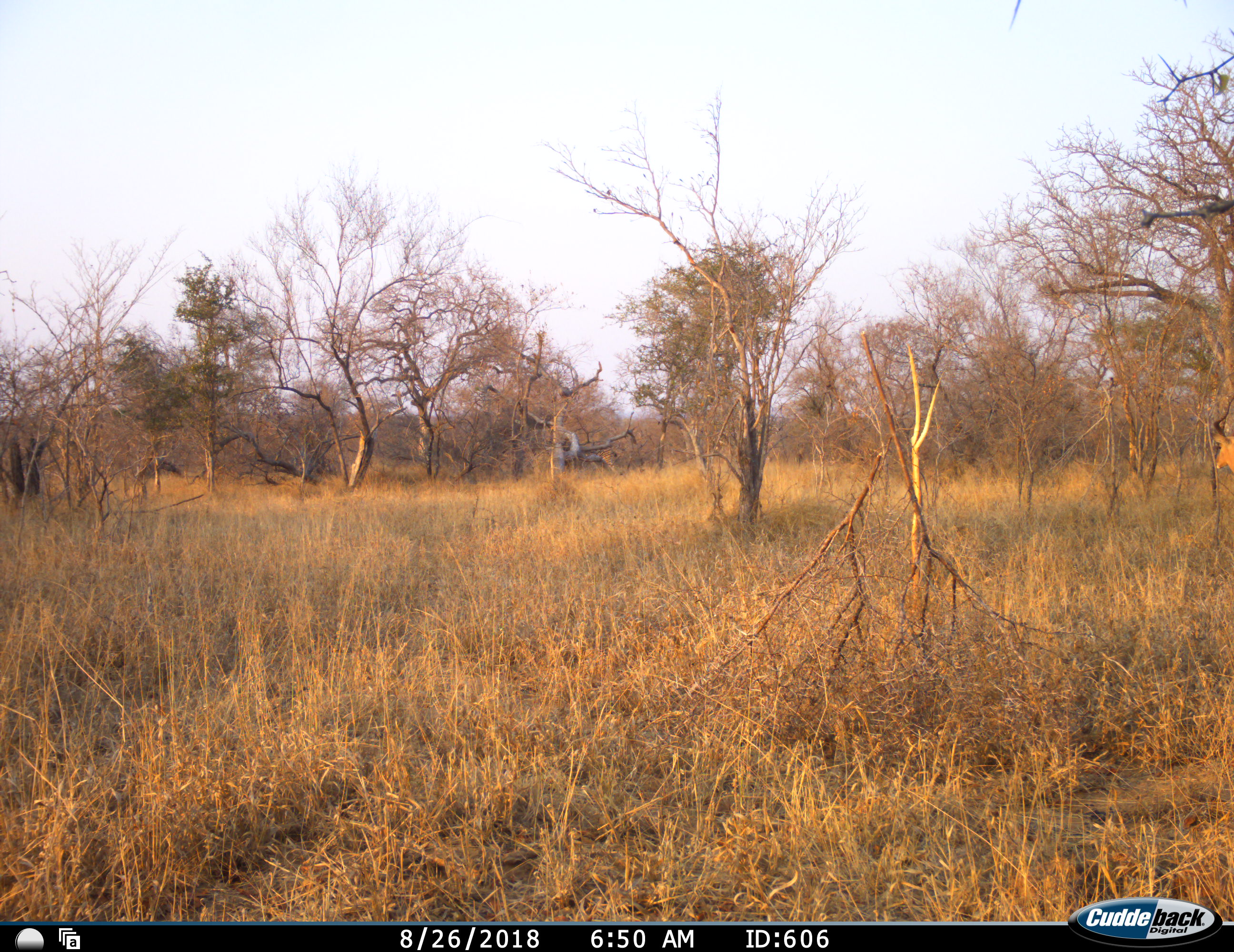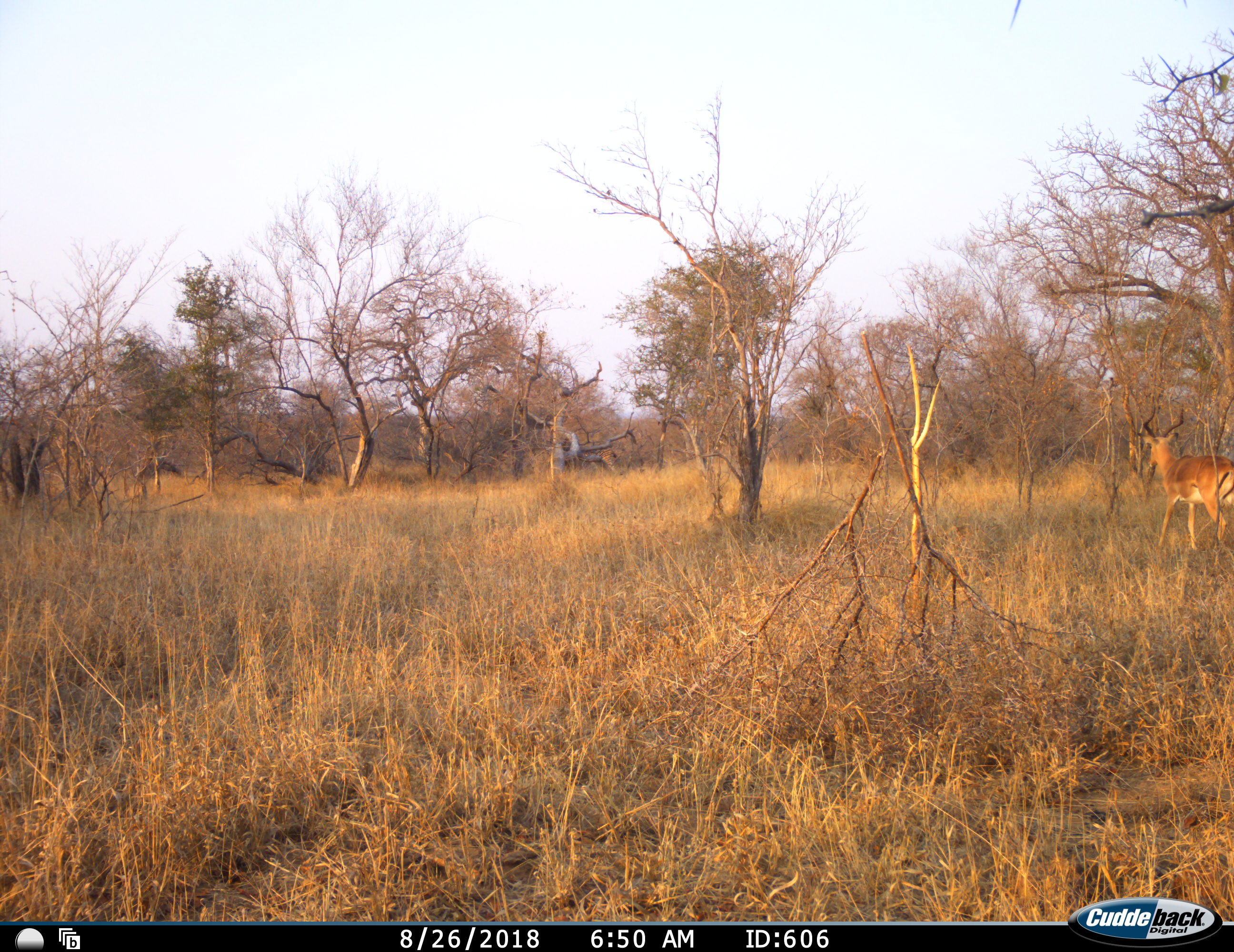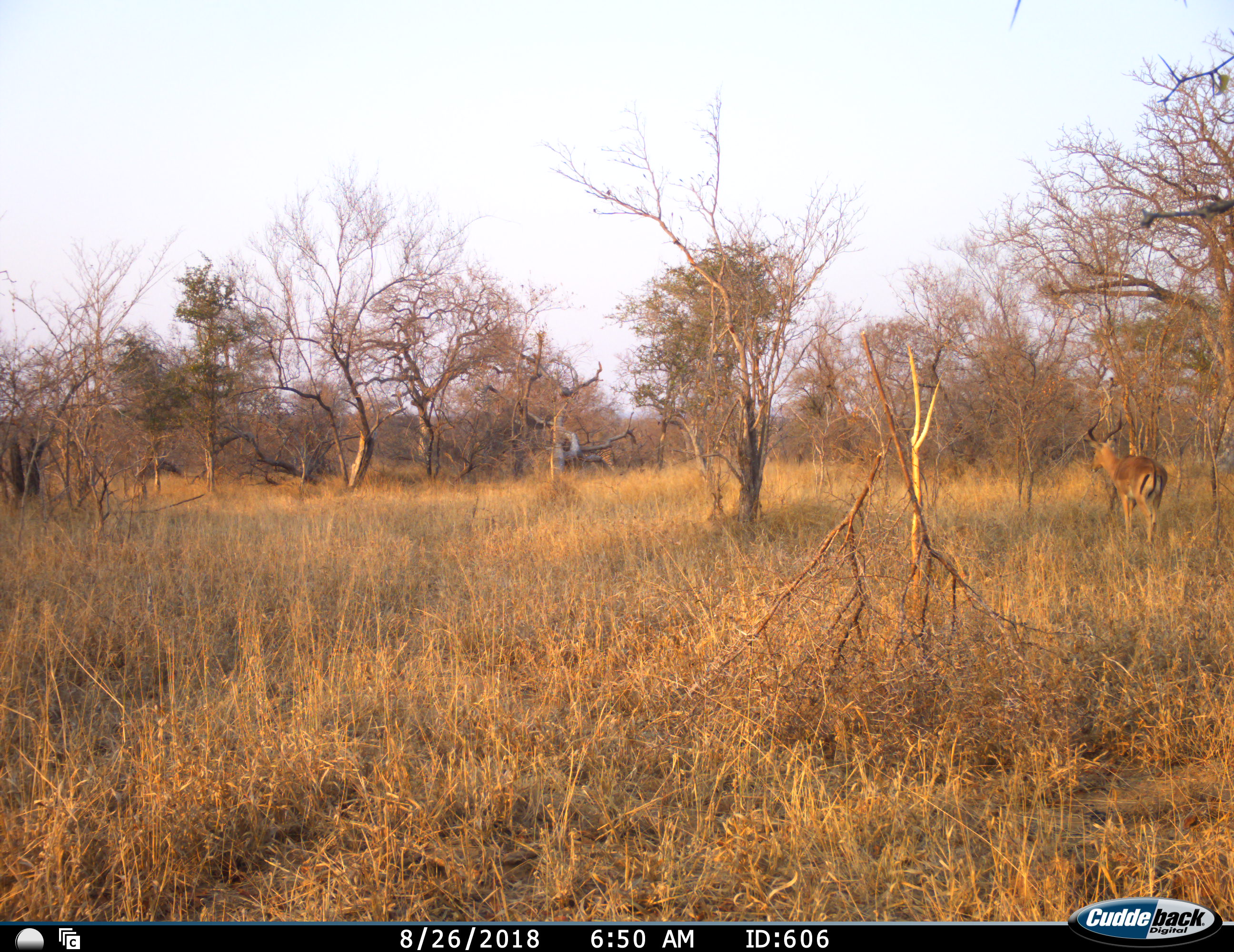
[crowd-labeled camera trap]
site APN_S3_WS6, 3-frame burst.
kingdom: Animalia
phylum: Chordata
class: Mammalia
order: Artiodactyla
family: Bovidae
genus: Aepyceros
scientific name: Aepyceros melampus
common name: impala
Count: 1.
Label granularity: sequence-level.